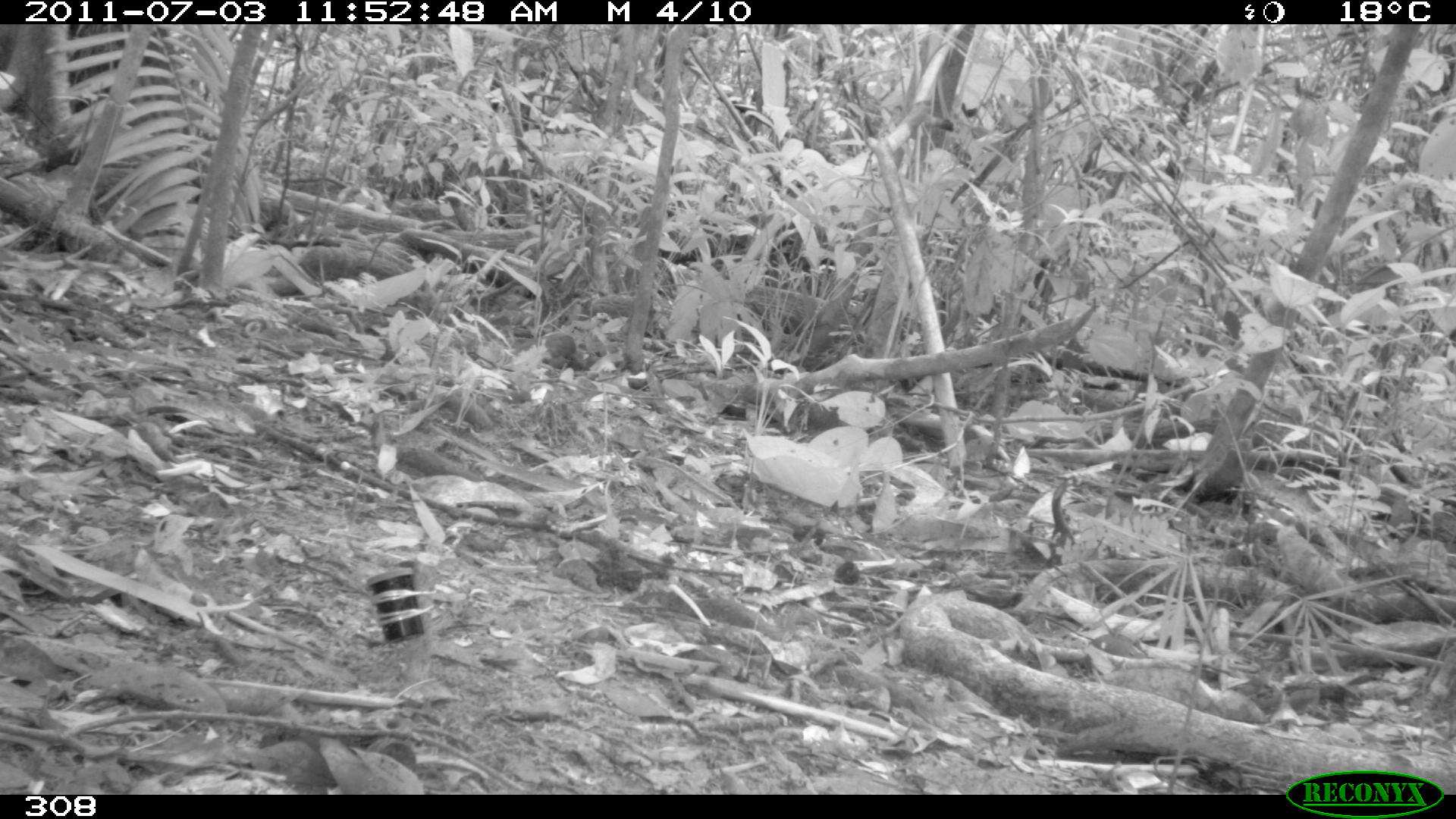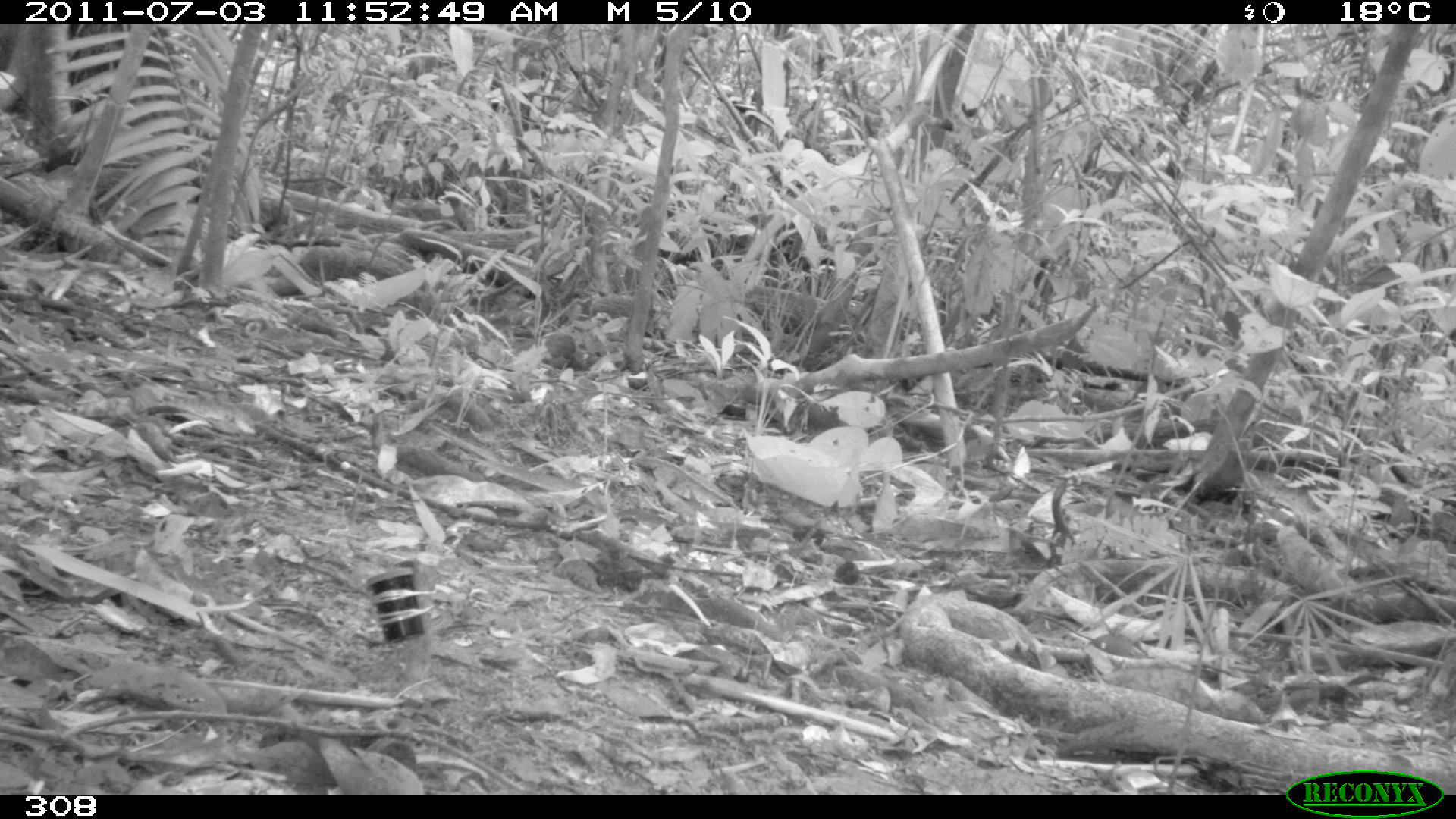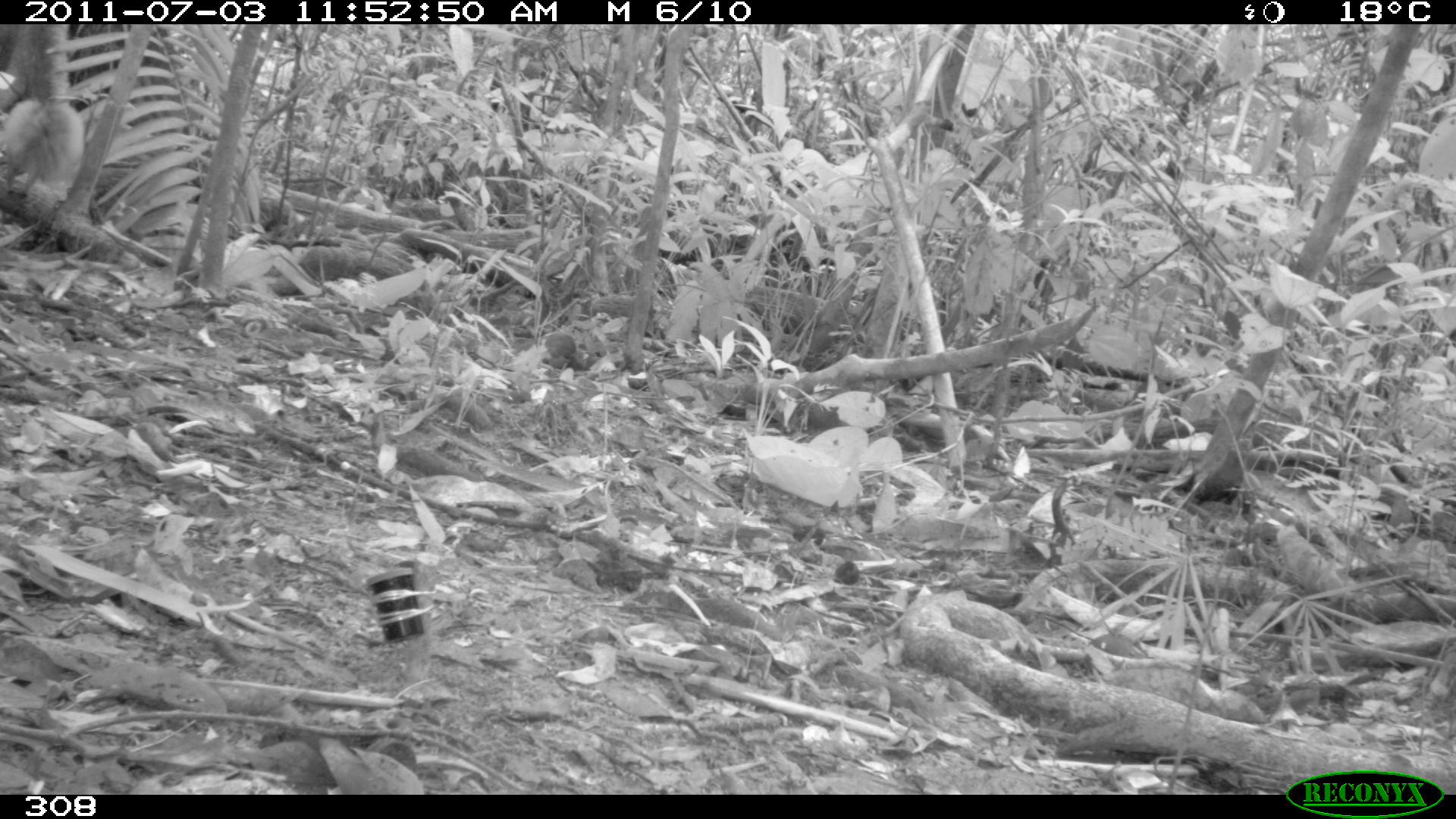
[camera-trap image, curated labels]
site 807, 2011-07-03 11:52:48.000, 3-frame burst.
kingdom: Animalia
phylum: Chordata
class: Mammalia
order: Rodentia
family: Sciuridae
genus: Sciurus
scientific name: Sciurus spadiceus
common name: southern amazon red squirrel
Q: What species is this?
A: Sciurus spadiceus (southern amazon red squirrel).